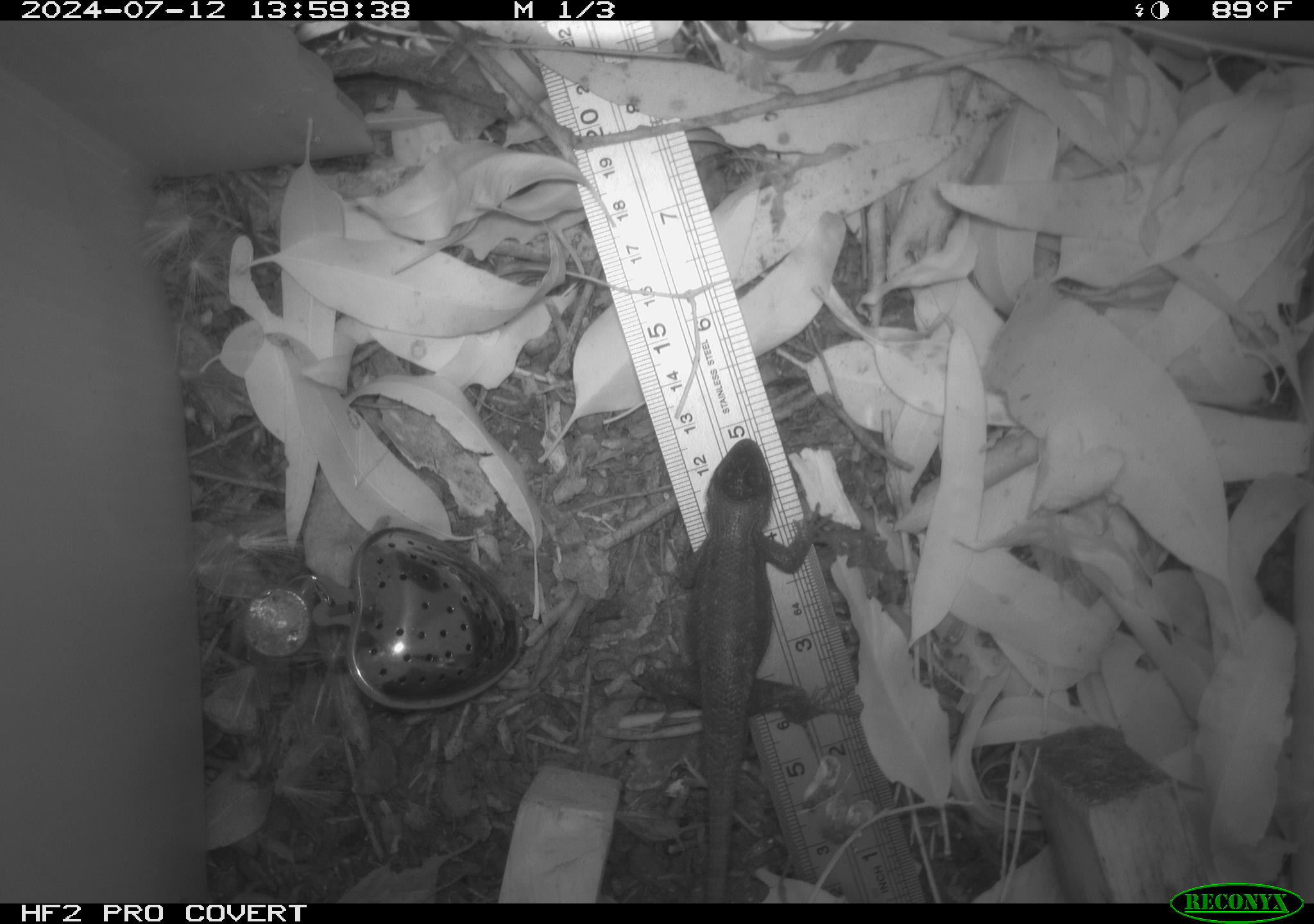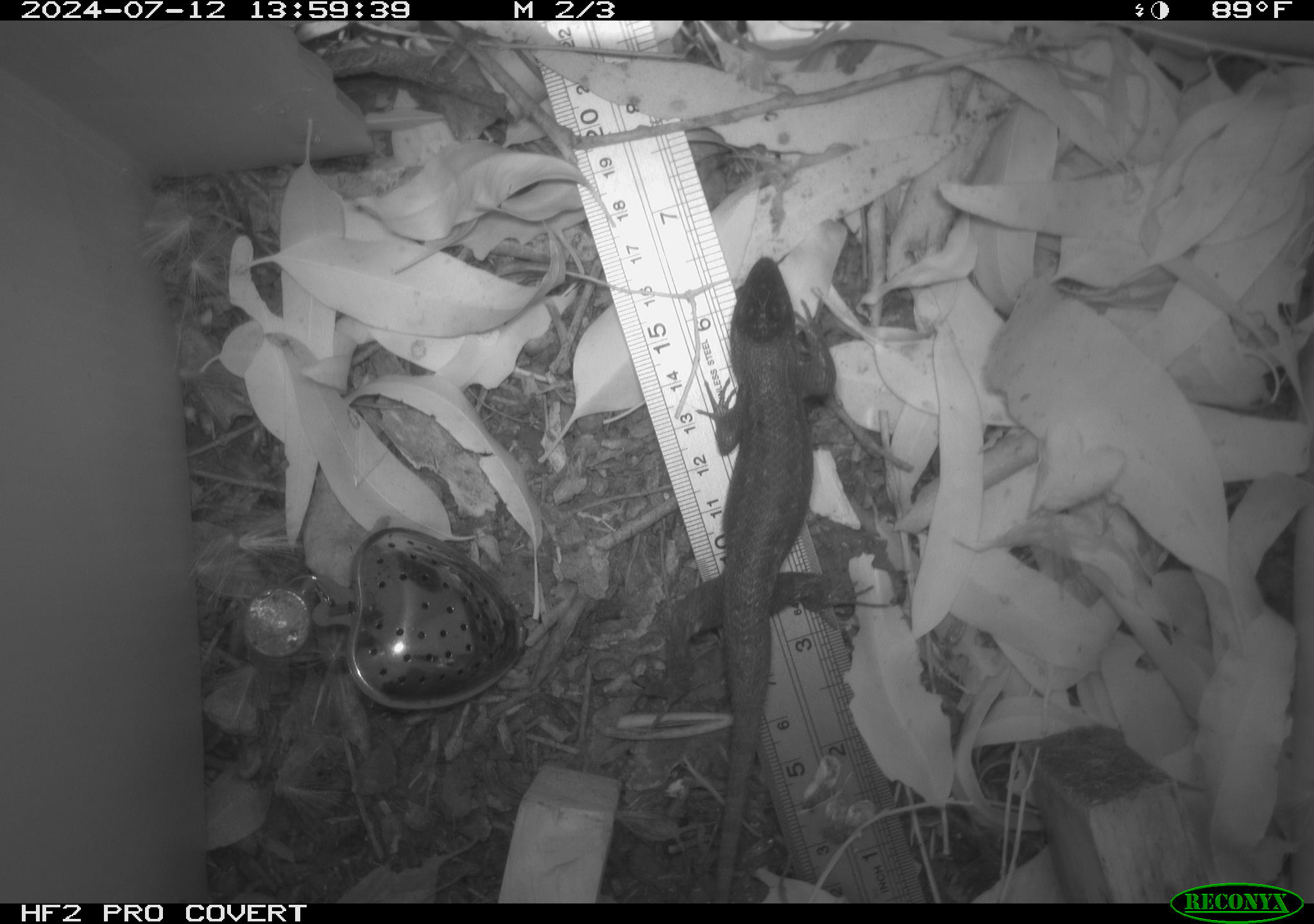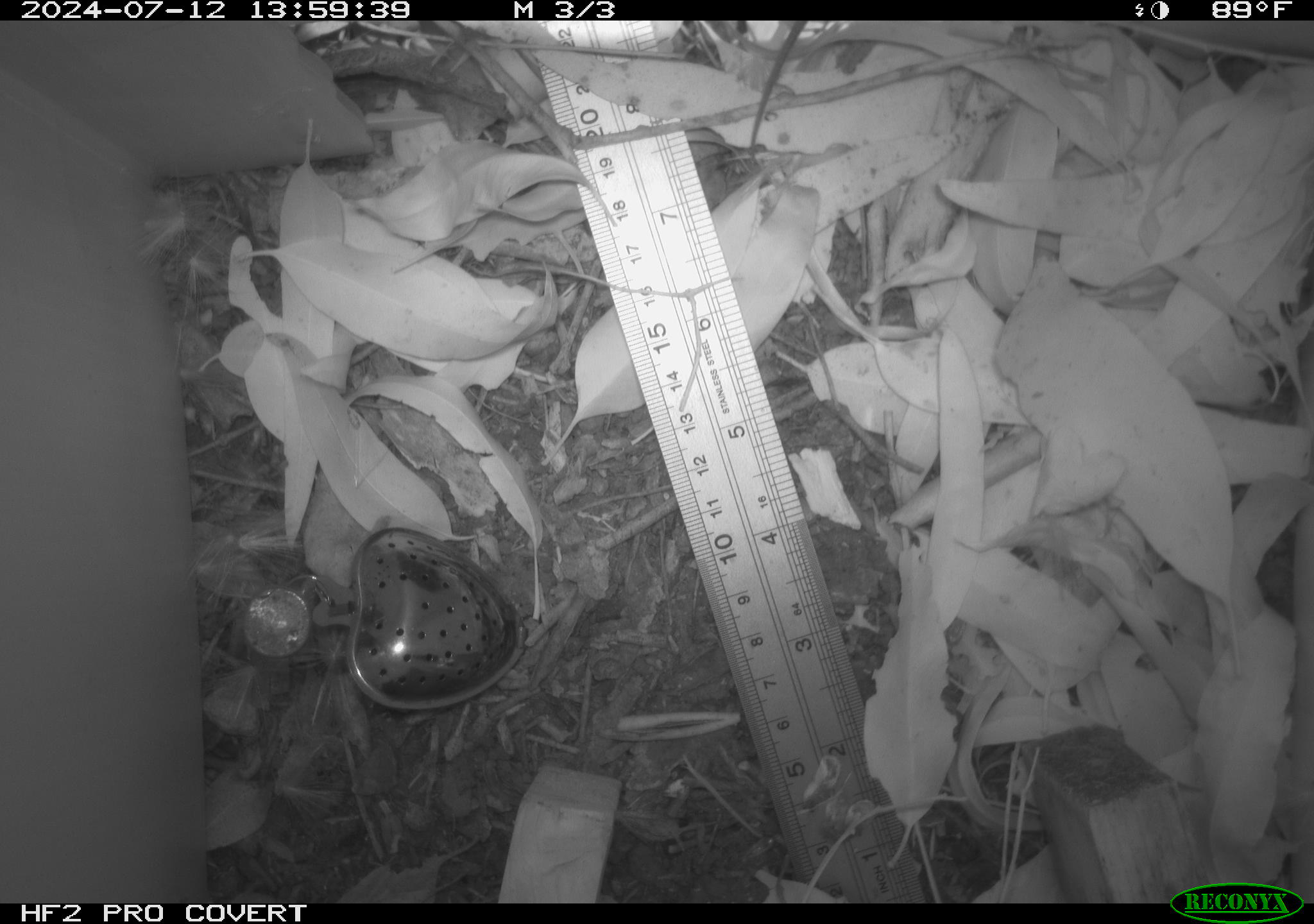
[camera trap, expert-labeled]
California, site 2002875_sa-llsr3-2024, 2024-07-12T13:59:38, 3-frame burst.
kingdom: Animalia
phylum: Chordata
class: Reptilia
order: Squamata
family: Phrynosomatidae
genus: Sceloporus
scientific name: Sceloporus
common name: spiny lizards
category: sceloporus species